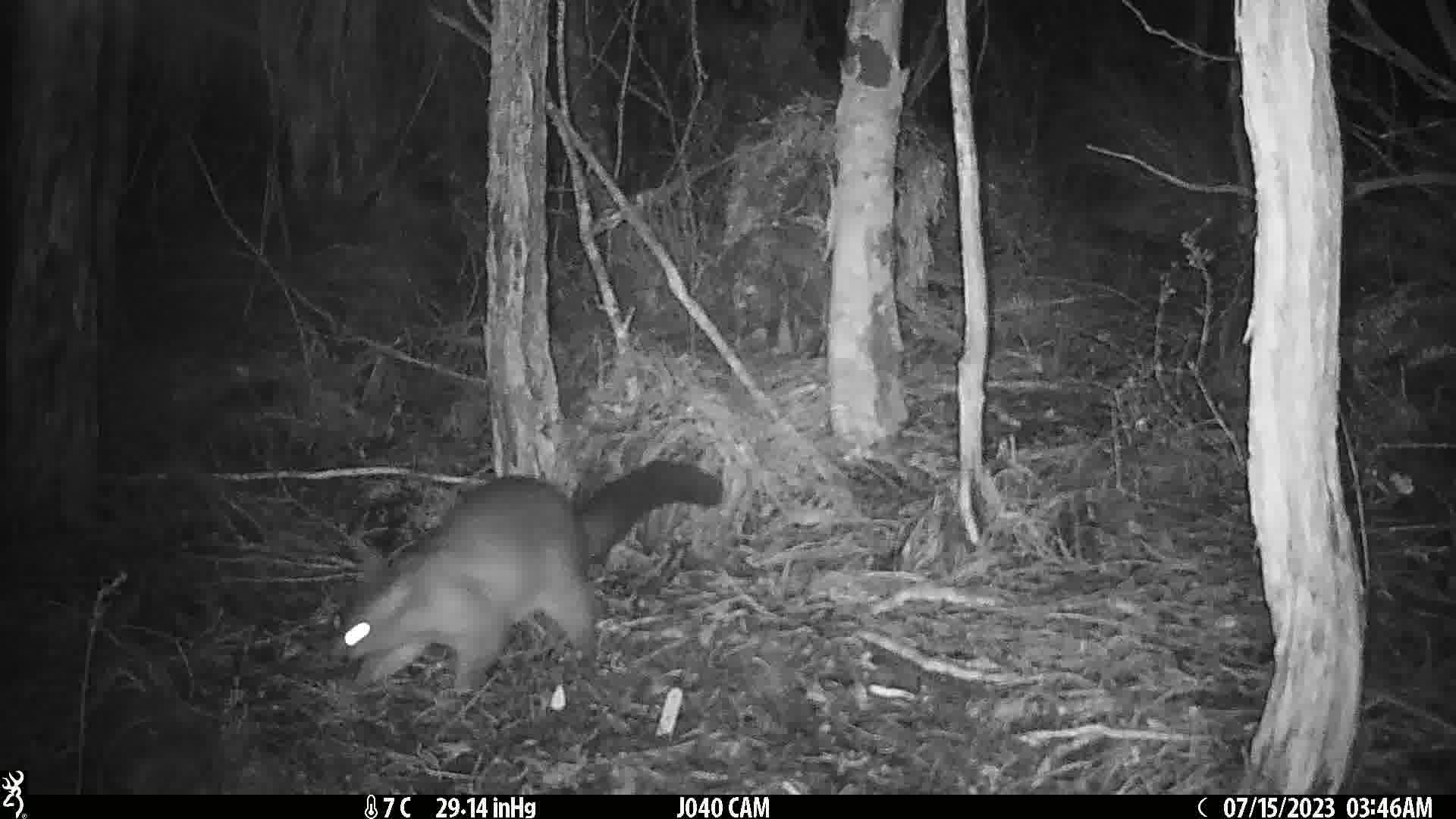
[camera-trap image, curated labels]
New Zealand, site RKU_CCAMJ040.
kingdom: Animalia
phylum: Chordata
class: Mammalia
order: Diprotodontia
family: Phalangeridae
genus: Trichosurus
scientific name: Trichosurus vulpecula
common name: common brushtail possum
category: possum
Possum (common brushtail possum) (Trichosurus vulpecula).